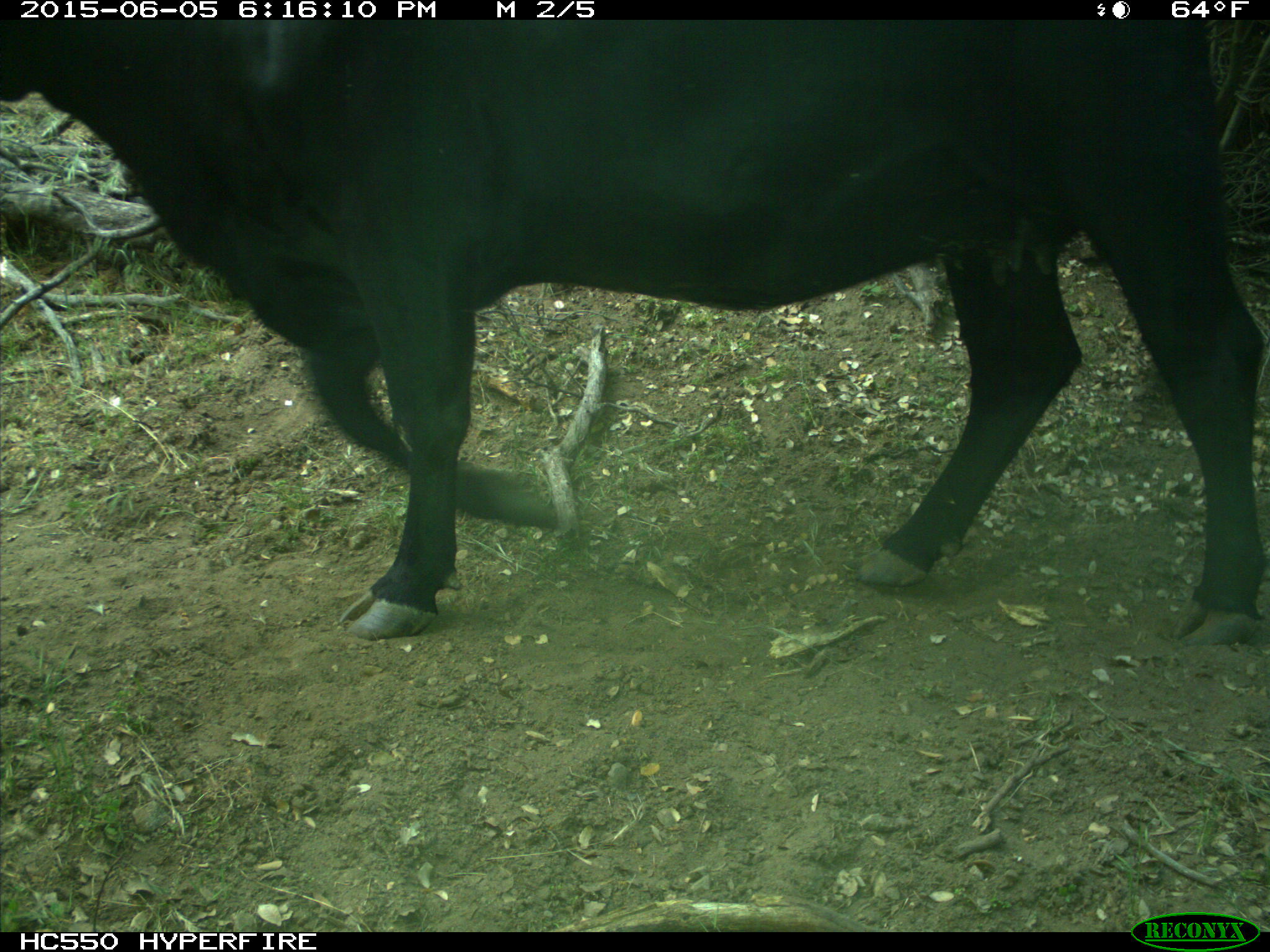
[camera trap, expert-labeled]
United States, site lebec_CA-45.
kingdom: Animalia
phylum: Chordata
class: Mammalia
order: Artiodactyla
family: Bovidae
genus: Bos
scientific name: Bos taurus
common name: domestic cow